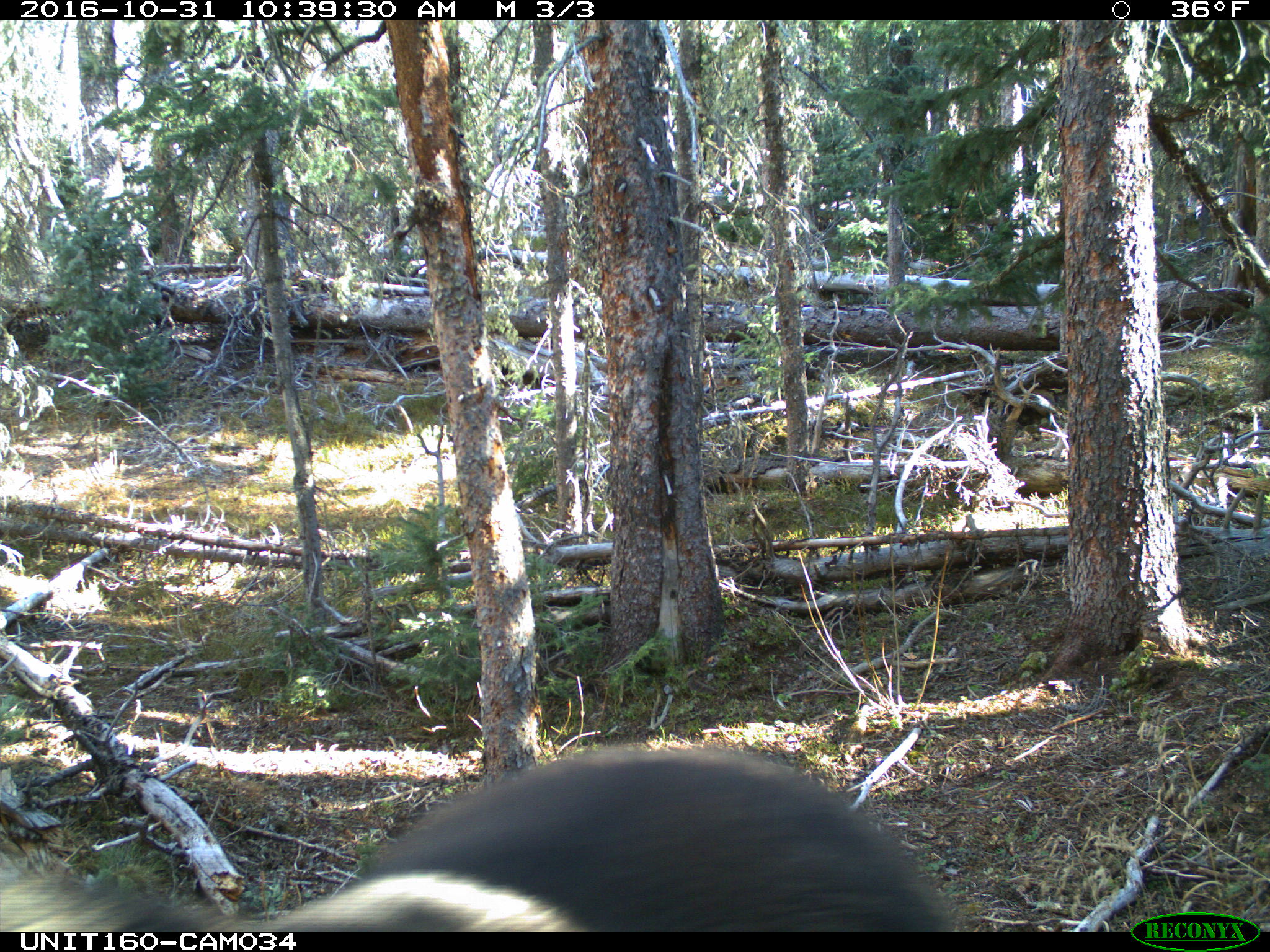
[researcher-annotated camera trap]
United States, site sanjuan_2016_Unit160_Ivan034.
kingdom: Animalia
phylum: Chordata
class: Mammalia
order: Artiodactyla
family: Cervidae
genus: Alces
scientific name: Alces alces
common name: moose